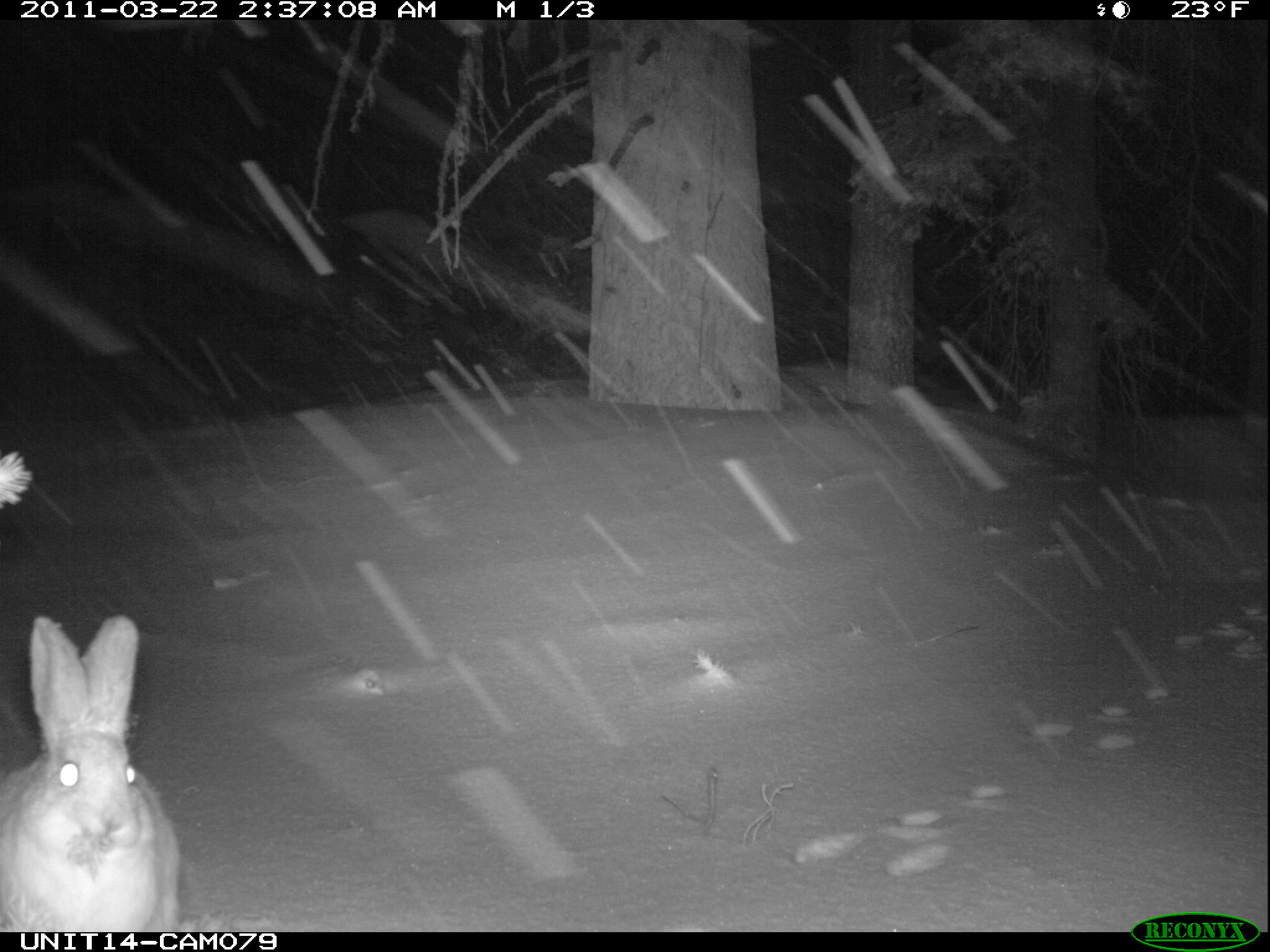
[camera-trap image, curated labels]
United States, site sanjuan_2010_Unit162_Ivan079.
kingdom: Animalia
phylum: Chordata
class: Mammalia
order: Lagomorpha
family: Leporidae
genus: Lepus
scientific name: Lepus americanus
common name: snowshoe hare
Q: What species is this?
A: Lepus americanus (snowshoe hare).